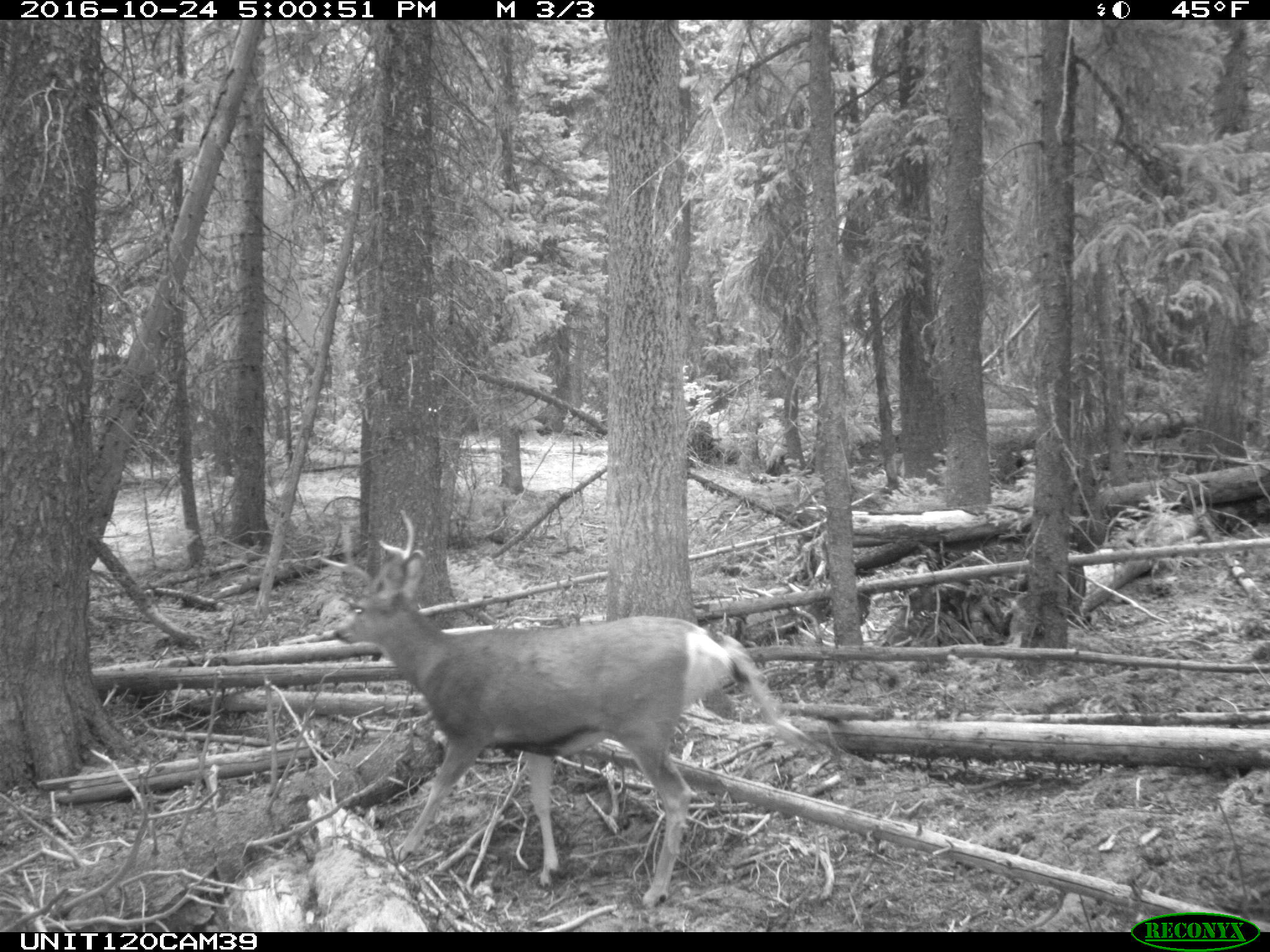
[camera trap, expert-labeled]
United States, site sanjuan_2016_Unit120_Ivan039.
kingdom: Animalia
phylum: Chordata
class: Mammalia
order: Artiodactyla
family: Cervidae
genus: Odocoileus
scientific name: Odocoileus hemionus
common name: mule deer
Odocoileus hemionus (mule deer).